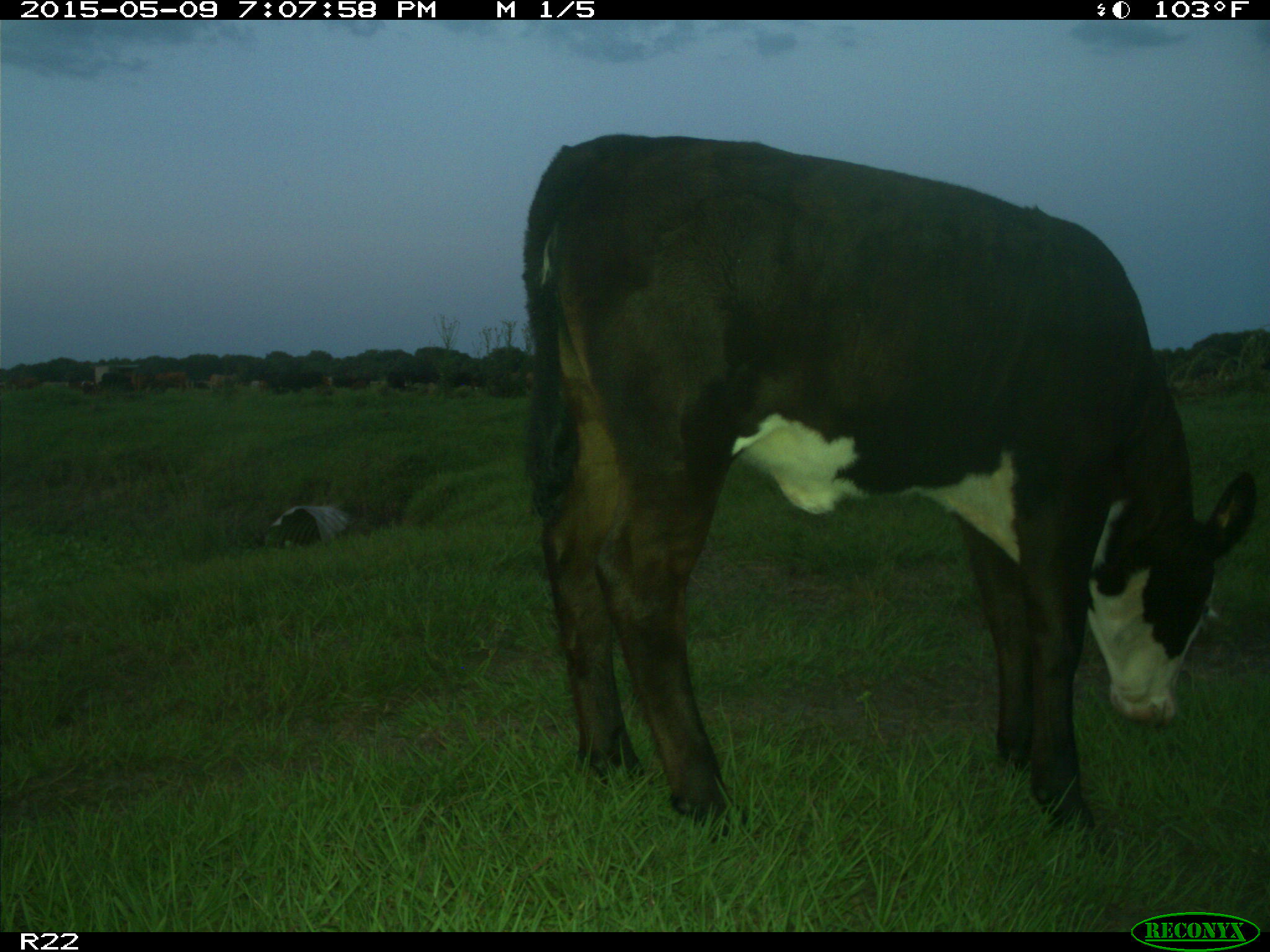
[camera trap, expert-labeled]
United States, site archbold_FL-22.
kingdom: Animalia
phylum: Chordata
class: Mammalia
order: Artiodactyla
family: Bovidae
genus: Bos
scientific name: Bos taurus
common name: domestic cow